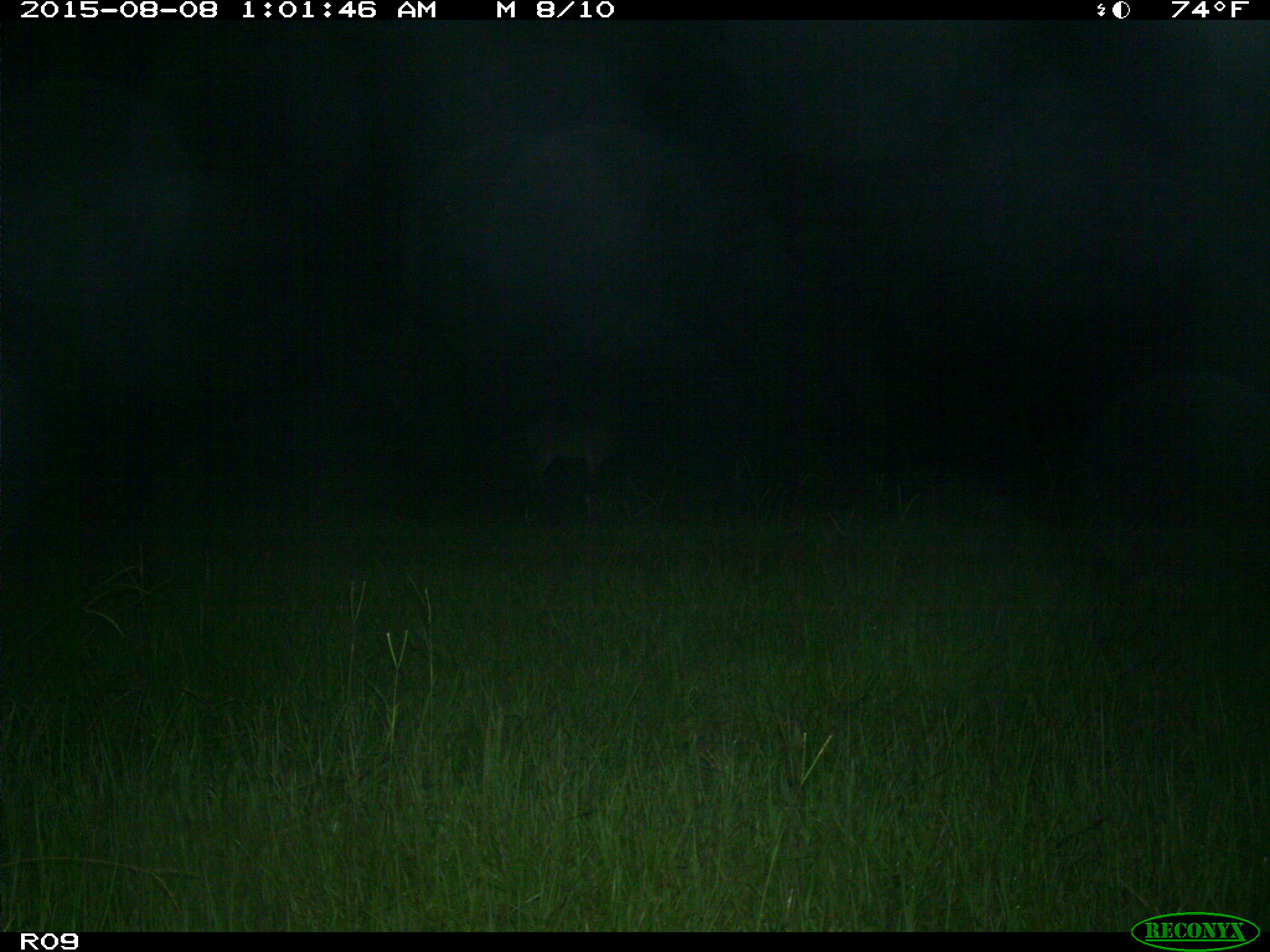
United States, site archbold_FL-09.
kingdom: Animalia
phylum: Chordata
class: Mammalia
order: Artiodactyla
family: Cervidae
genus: Odocoileus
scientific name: Odocoileus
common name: deer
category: unidentified deer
Unidentified deer (deer) (Odocoileus).